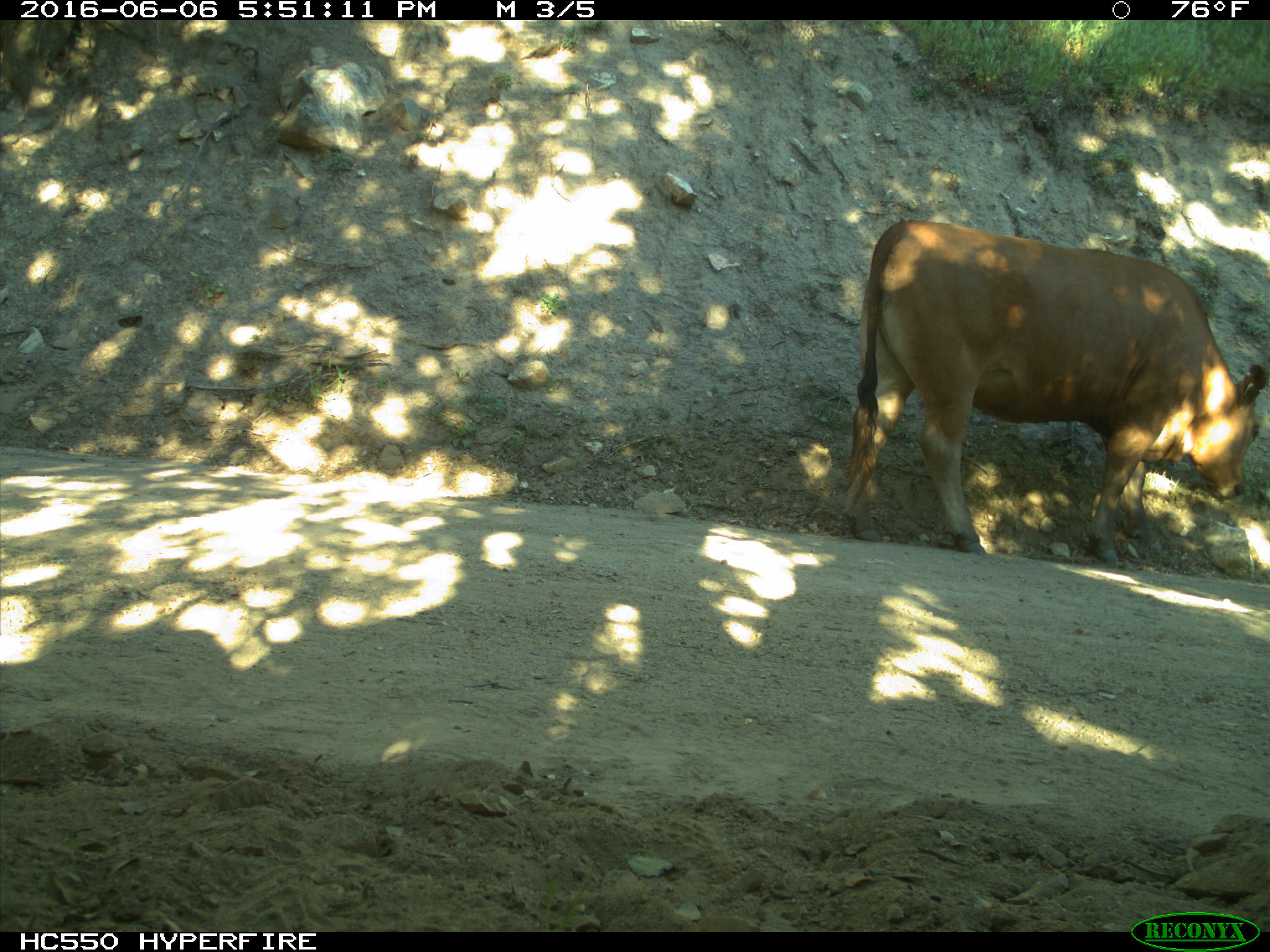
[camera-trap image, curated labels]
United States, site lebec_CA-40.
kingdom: Animalia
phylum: Chordata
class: Mammalia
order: Artiodactyla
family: Bovidae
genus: Bos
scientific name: Bos taurus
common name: domestic cow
Bos taurus (domestic cow).